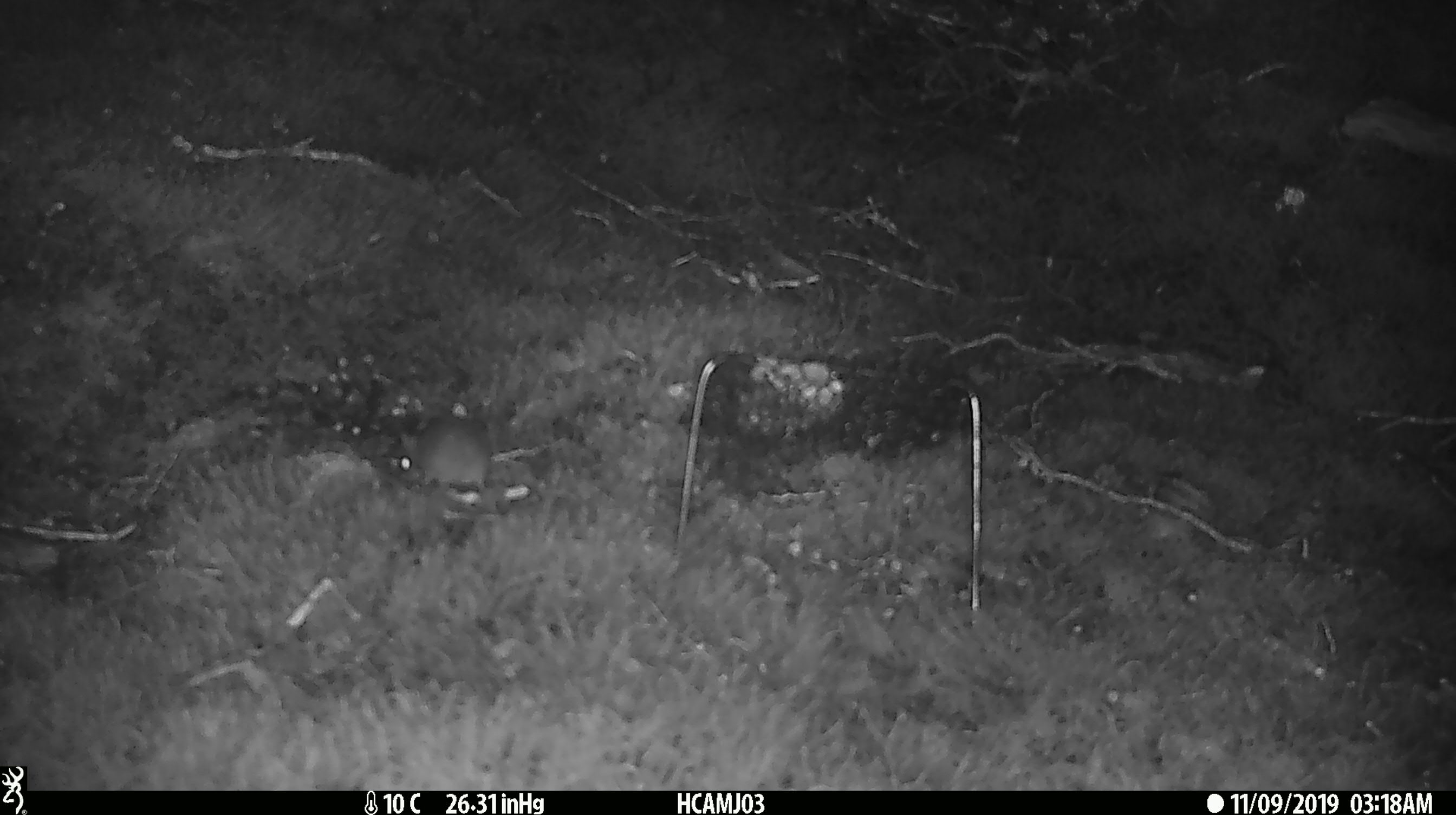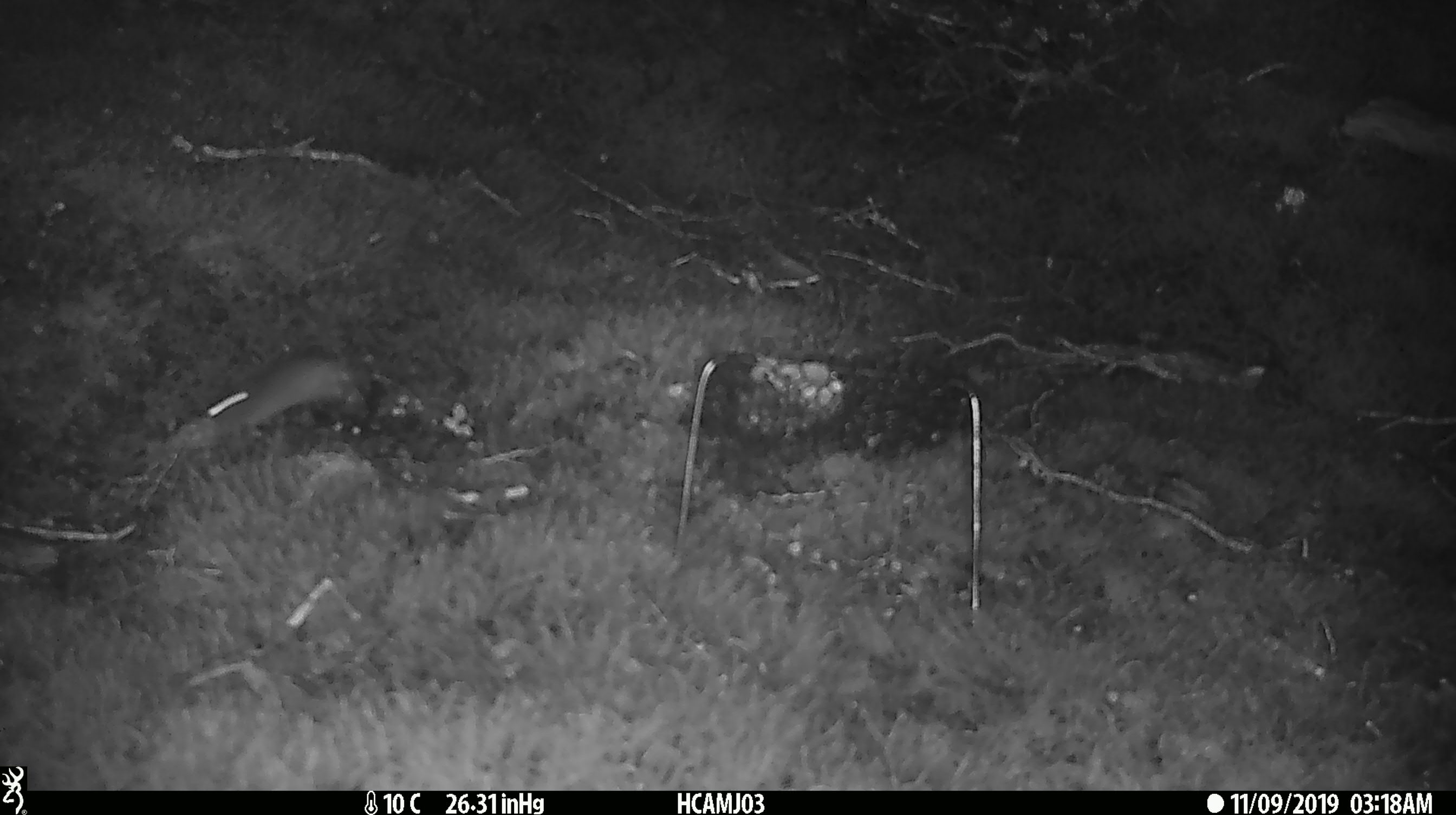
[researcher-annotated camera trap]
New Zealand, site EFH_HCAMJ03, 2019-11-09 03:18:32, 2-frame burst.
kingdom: Animalia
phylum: Chordata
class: Mammalia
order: Rodentia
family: Muridae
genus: Mus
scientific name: Mus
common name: mouse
Mouse (Mus).